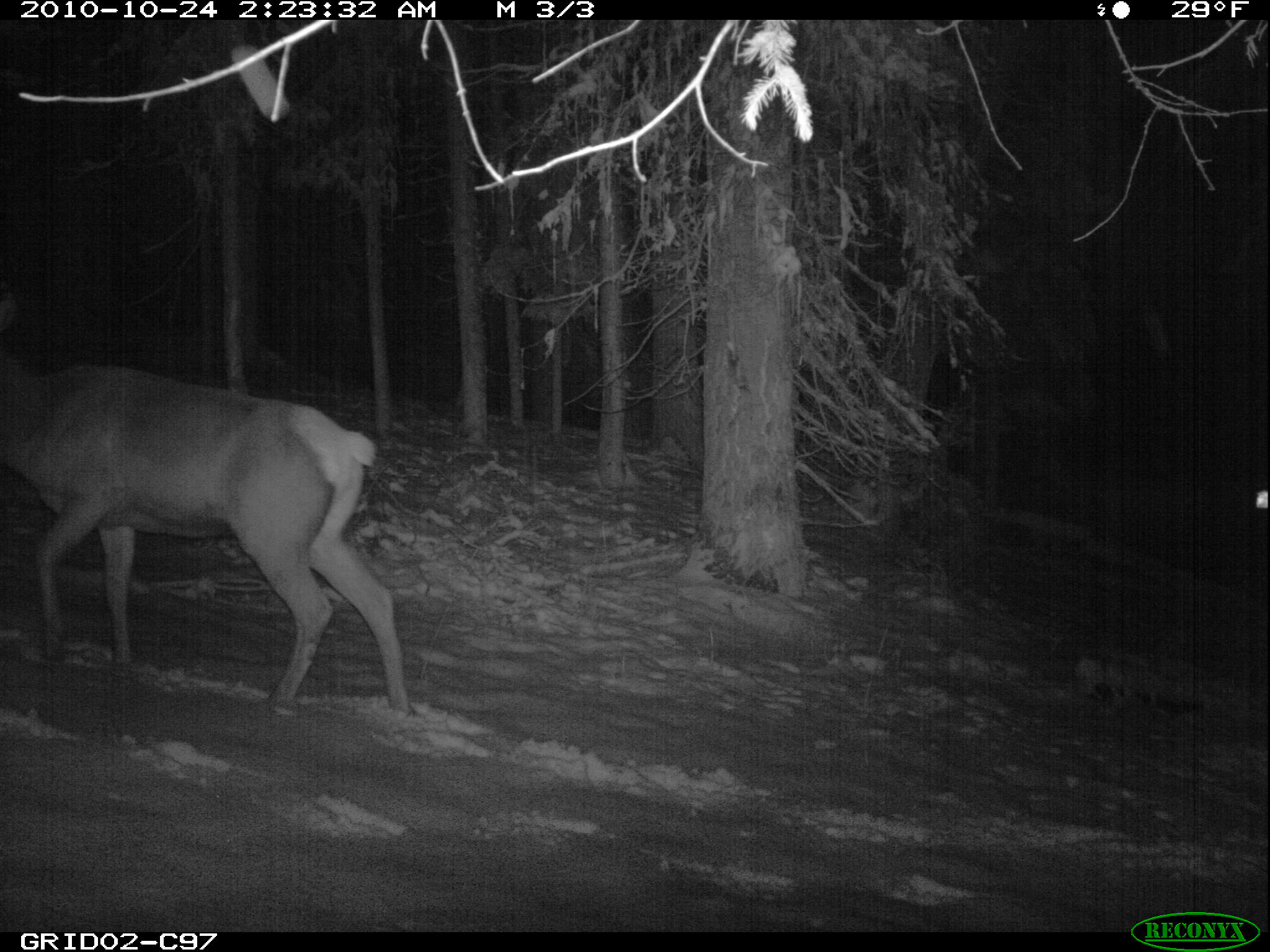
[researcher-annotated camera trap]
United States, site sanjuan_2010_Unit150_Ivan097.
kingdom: Animalia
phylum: Chordata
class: Mammalia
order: Artiodactyla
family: Cervidae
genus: Cervus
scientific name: Cervus elaphus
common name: red deer